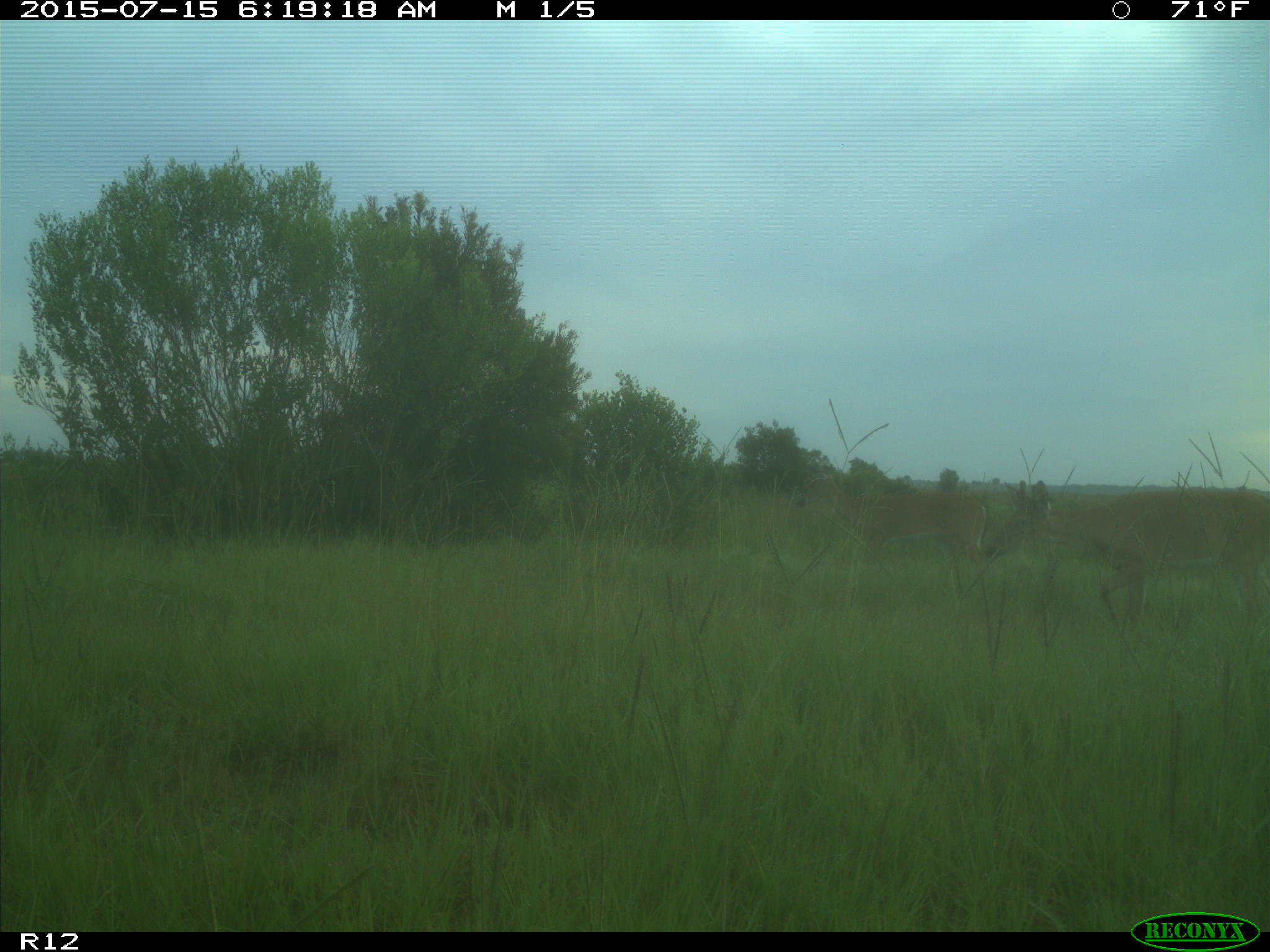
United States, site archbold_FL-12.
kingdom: Animalia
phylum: Chordata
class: Mammalia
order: Artiodactyla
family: Cervidae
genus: Odocoileus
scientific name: Odocoileus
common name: deer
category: unidentified deer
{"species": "unidentified deer (deer) (Odocoileus)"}